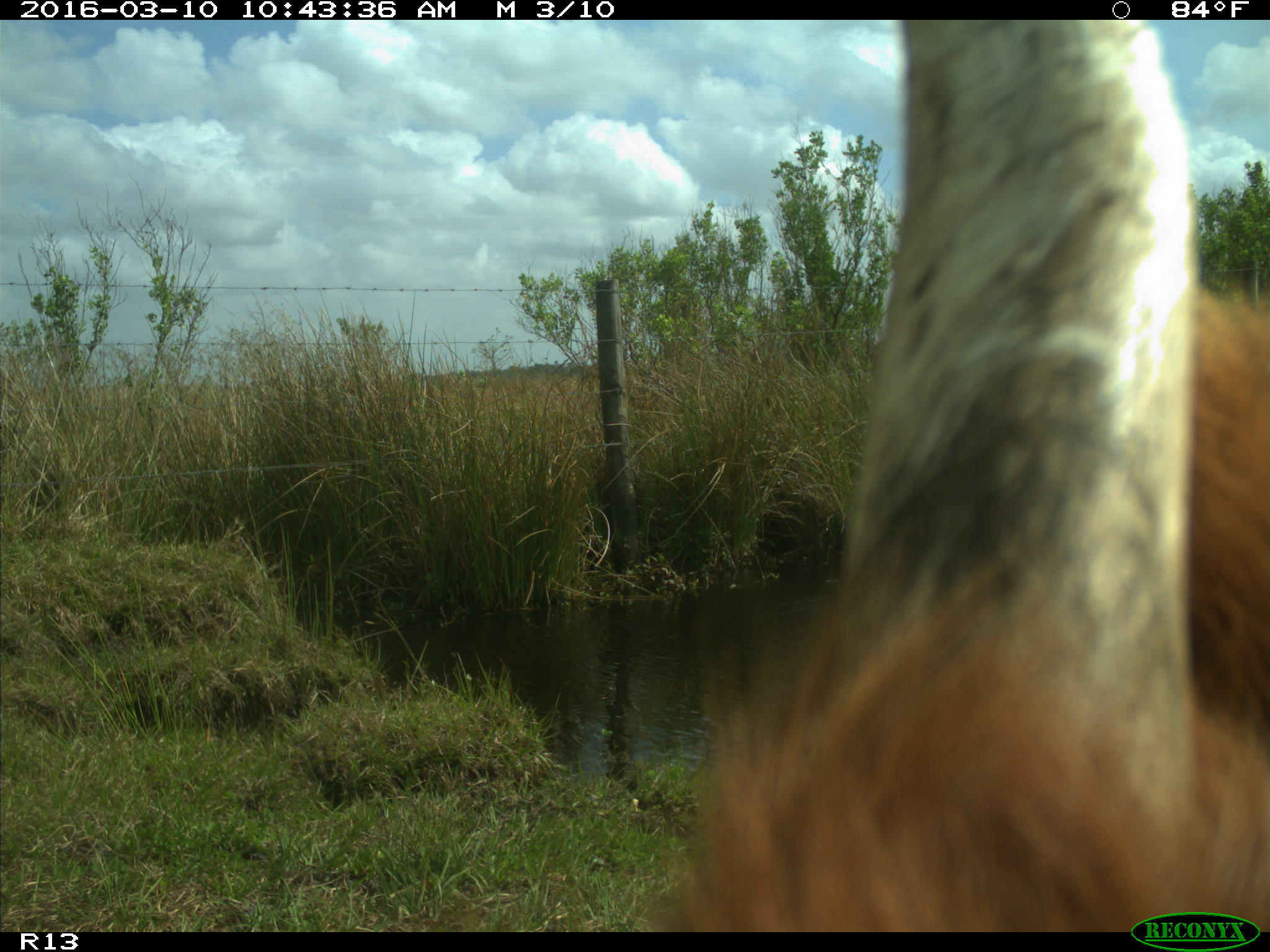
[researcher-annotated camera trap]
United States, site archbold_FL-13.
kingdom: Animalia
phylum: Chordata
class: Mammalia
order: Artiodactyla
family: Bovidae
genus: Bos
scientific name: Bos taurus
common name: domestic cow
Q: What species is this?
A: Bos taurus (domestic cow).